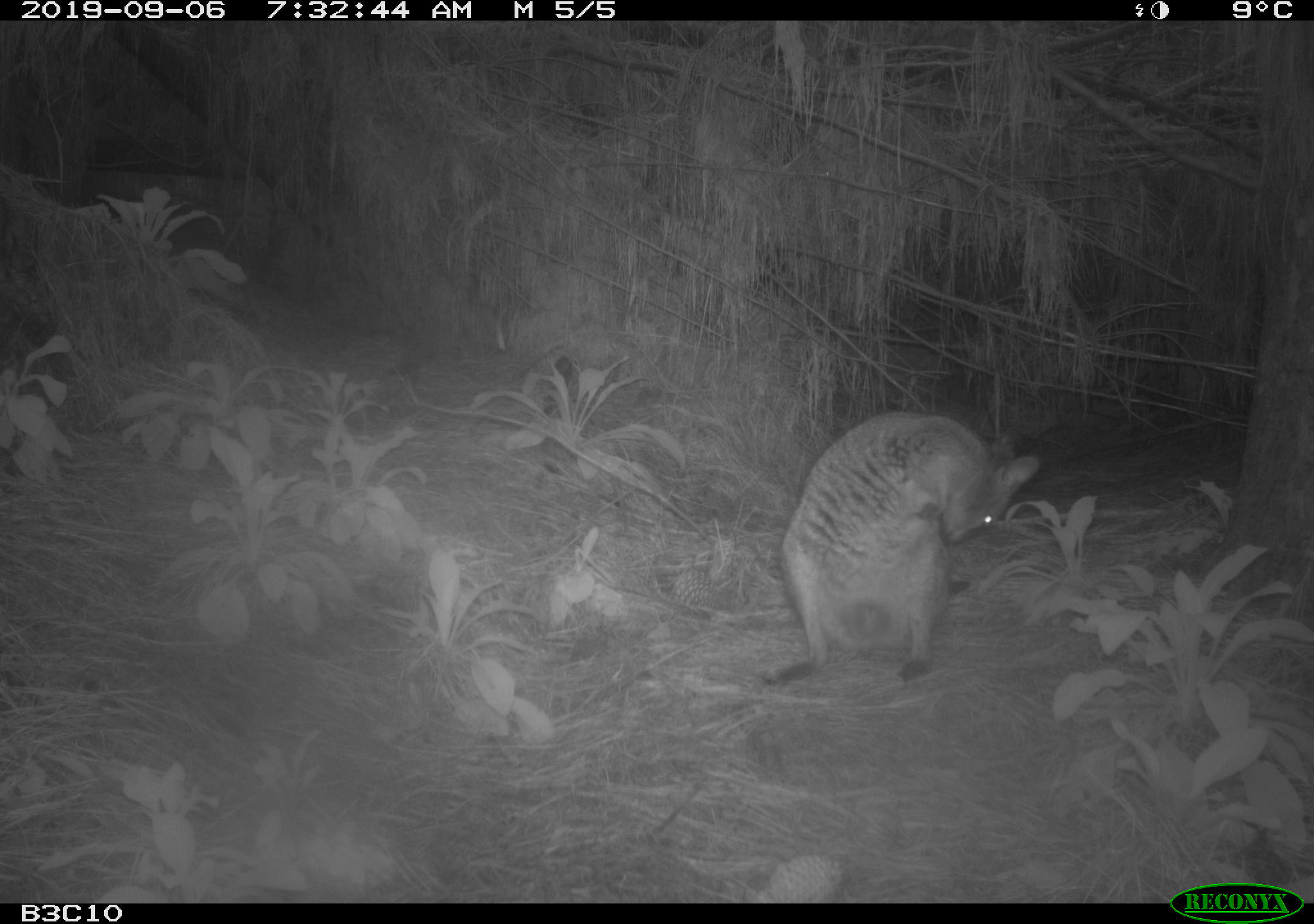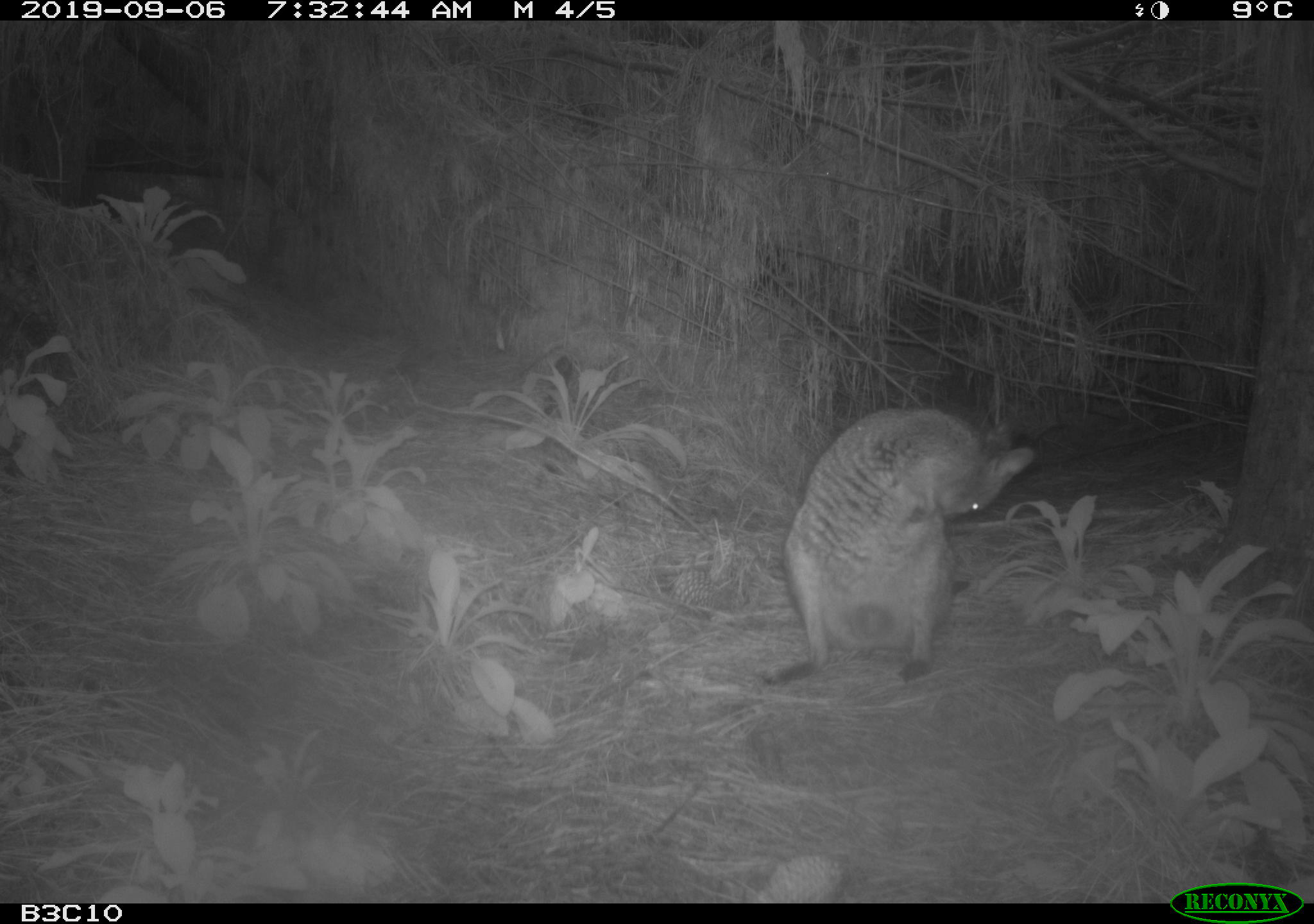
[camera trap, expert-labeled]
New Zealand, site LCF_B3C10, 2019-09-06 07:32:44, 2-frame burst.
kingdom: Animalia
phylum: Chordata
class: Mammalia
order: Diprotodontia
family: Macropodidae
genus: Notamacropus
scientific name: Notamacropus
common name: wallaby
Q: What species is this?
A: Wallaby (Notamacropus).